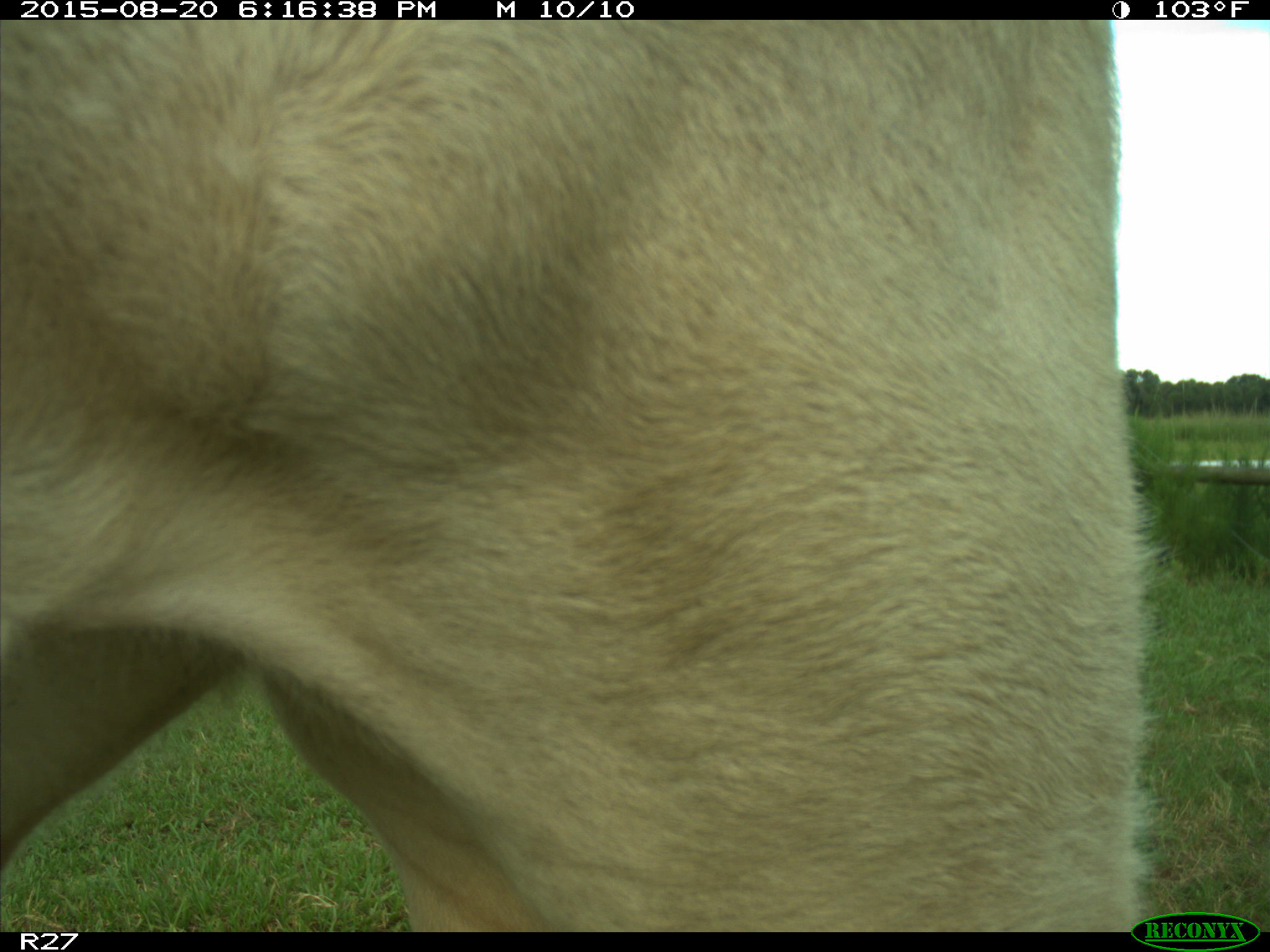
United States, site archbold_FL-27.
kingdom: Animalia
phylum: Chordata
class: Mammalia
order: Artiodactyla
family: Bovidae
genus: Bos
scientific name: Bos taurus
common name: domestic cow